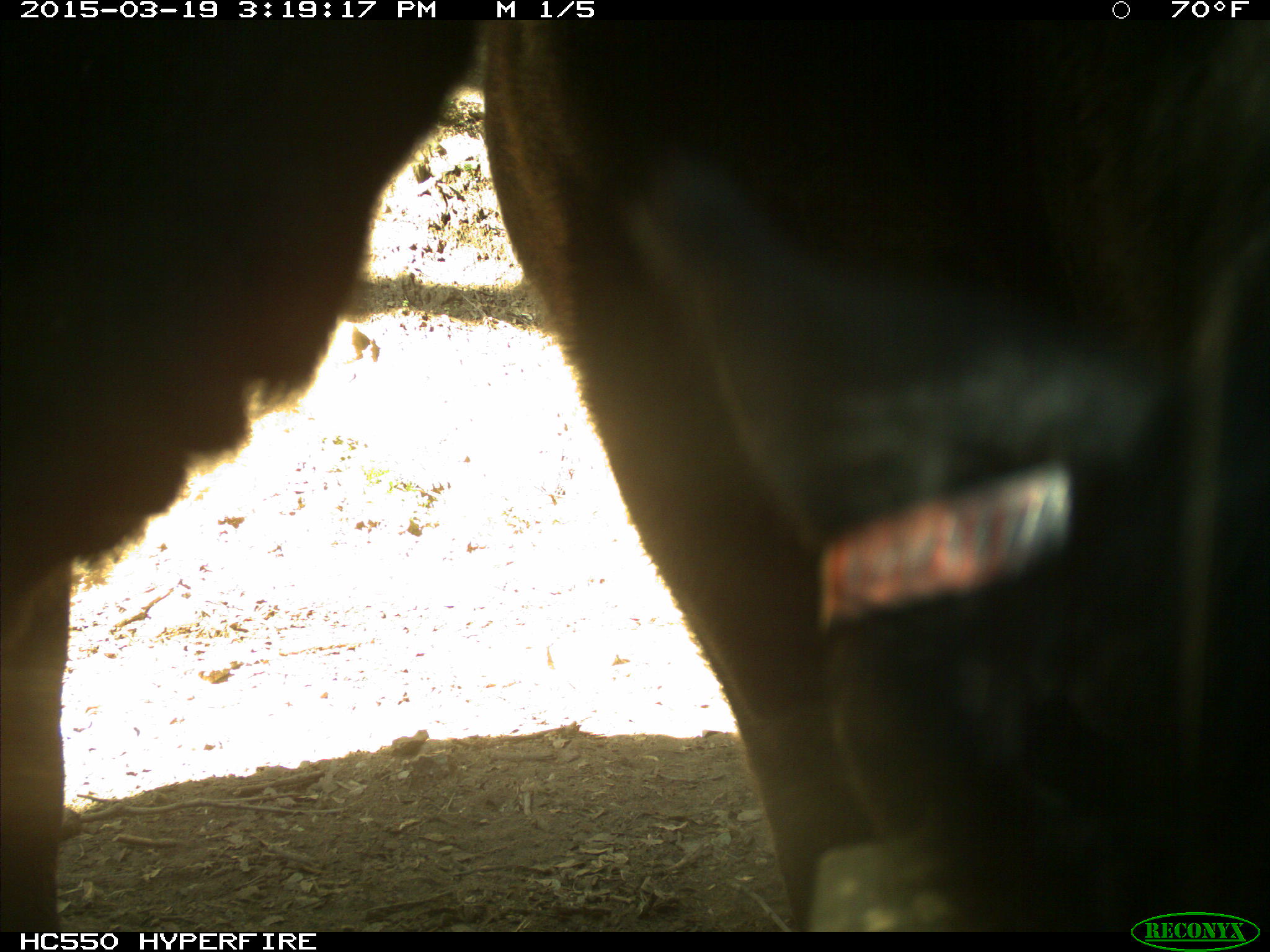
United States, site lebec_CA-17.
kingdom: Animalia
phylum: Chordata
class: Mammalia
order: Artiodactyla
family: Bovidae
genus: Bos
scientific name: Bos taurus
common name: domestic cow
Bos taurus (domestic cow).